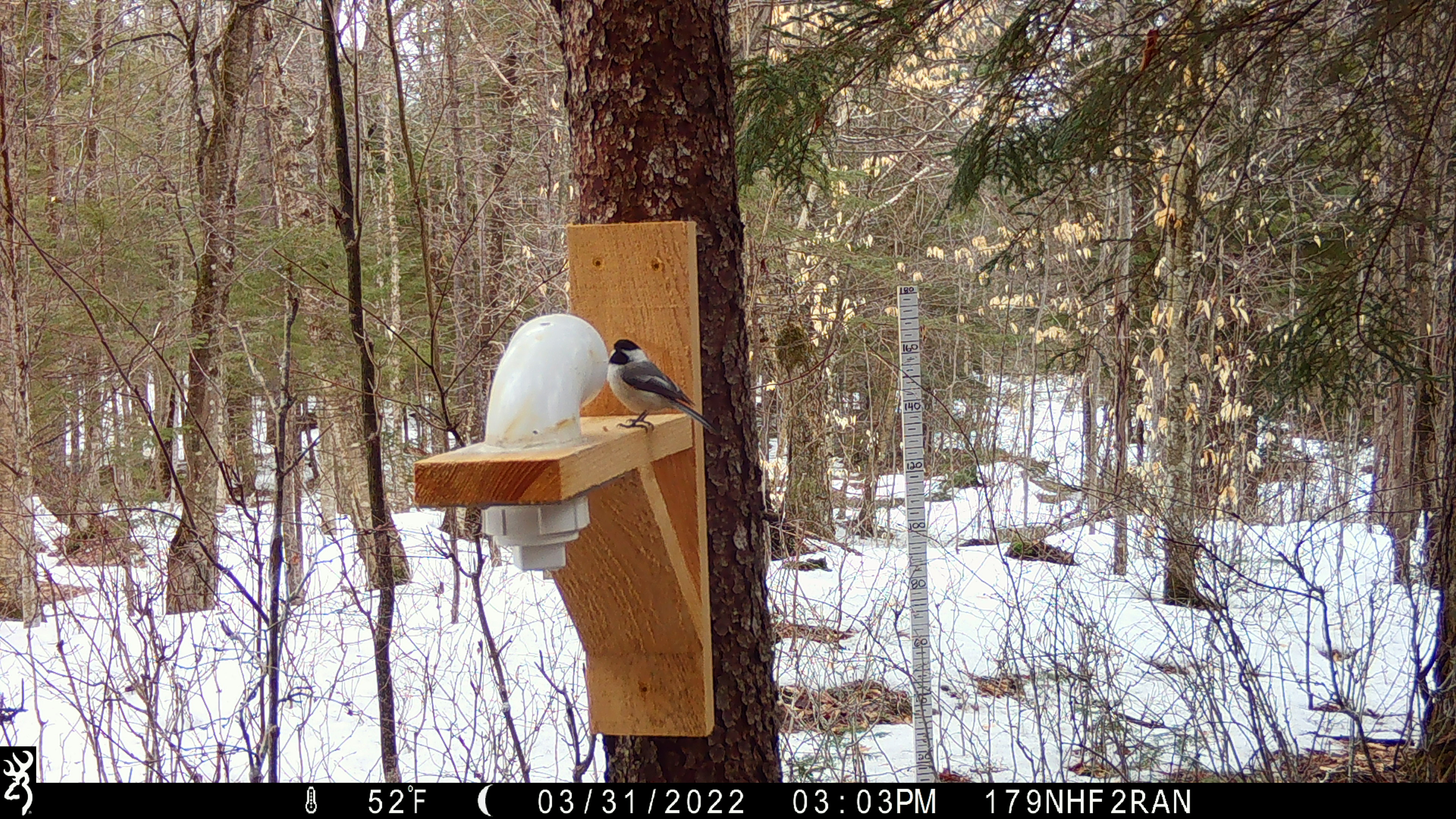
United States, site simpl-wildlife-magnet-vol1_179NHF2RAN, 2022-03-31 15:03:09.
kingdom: Animalia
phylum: Chordata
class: Aves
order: Passeriformes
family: Paridae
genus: Poecile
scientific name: Poecile atricapillus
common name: black-capped chickadee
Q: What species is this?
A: Black-capped chickadee (Poecile atricapillus).